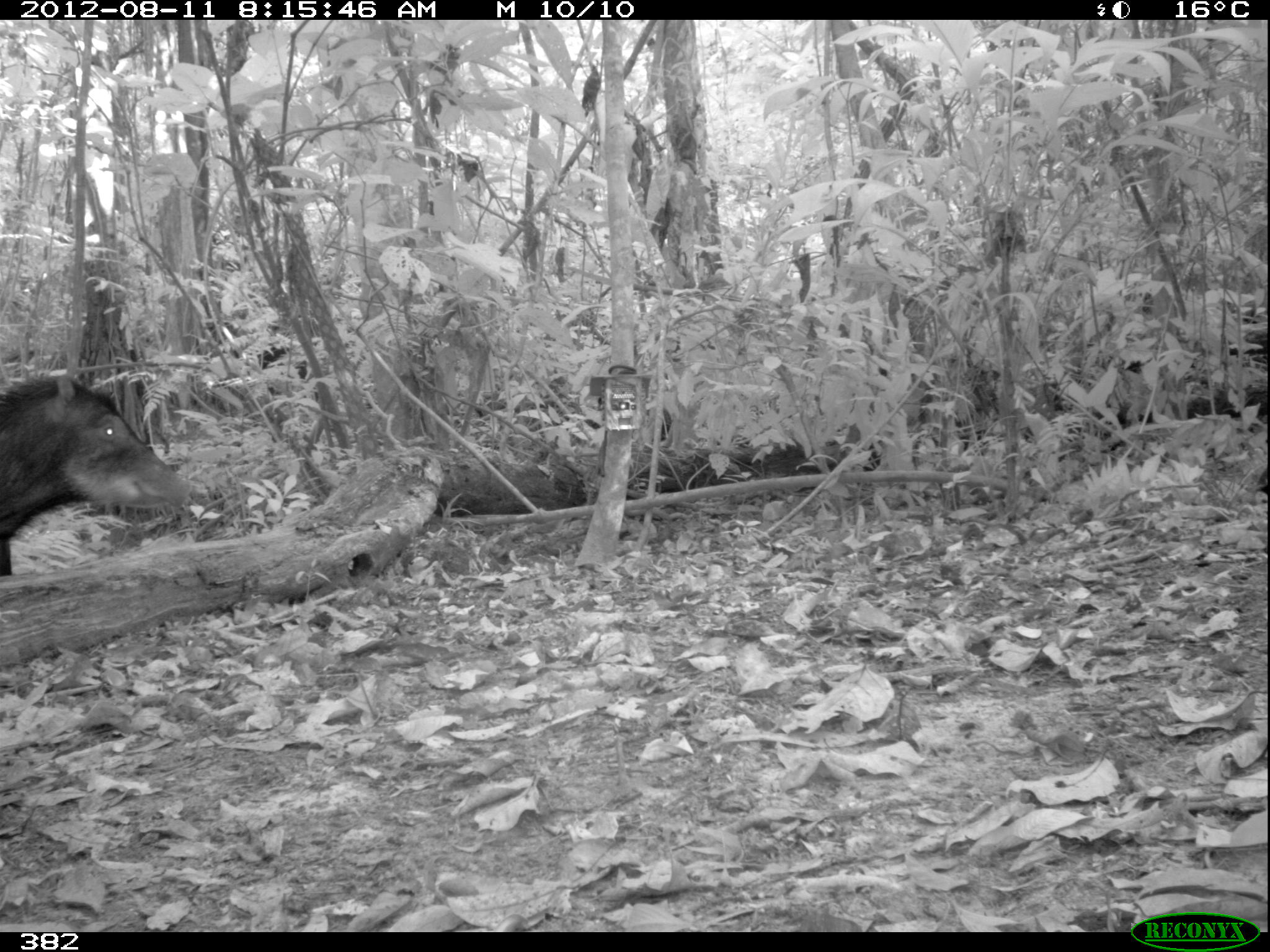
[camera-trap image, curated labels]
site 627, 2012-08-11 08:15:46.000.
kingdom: Animalia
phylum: Chordata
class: Mammalia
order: Artiodactyla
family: Tayassuidae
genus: Tayassu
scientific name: Tayassu pecari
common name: white-lipped peccary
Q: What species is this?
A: Tayassu pecari (white-lipped peccary).